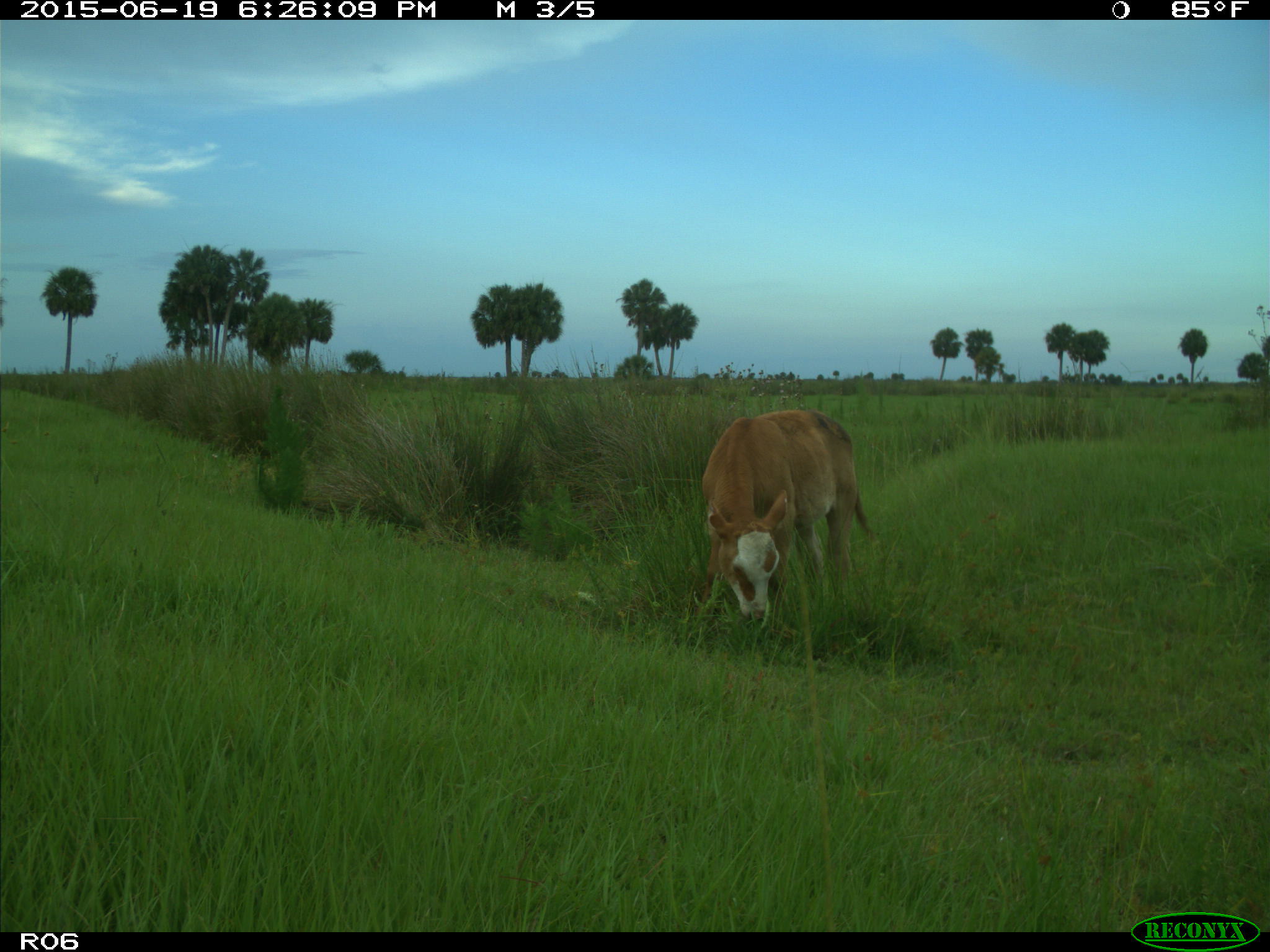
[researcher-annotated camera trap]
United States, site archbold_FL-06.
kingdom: Animalia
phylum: Chordata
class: Mammalia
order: Artiodactyla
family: Bovidae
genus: Bos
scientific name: Bos taurus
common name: domestic cow